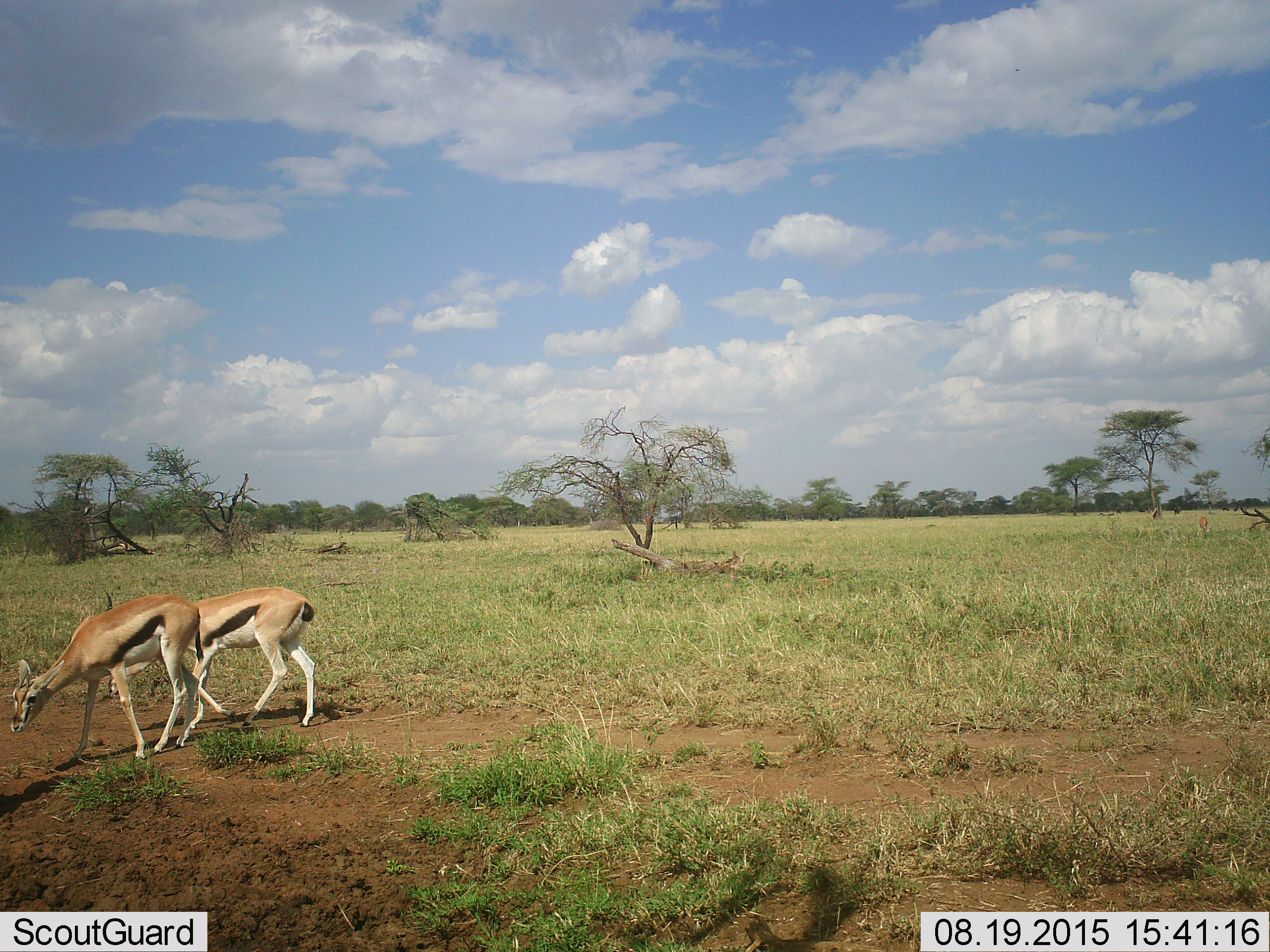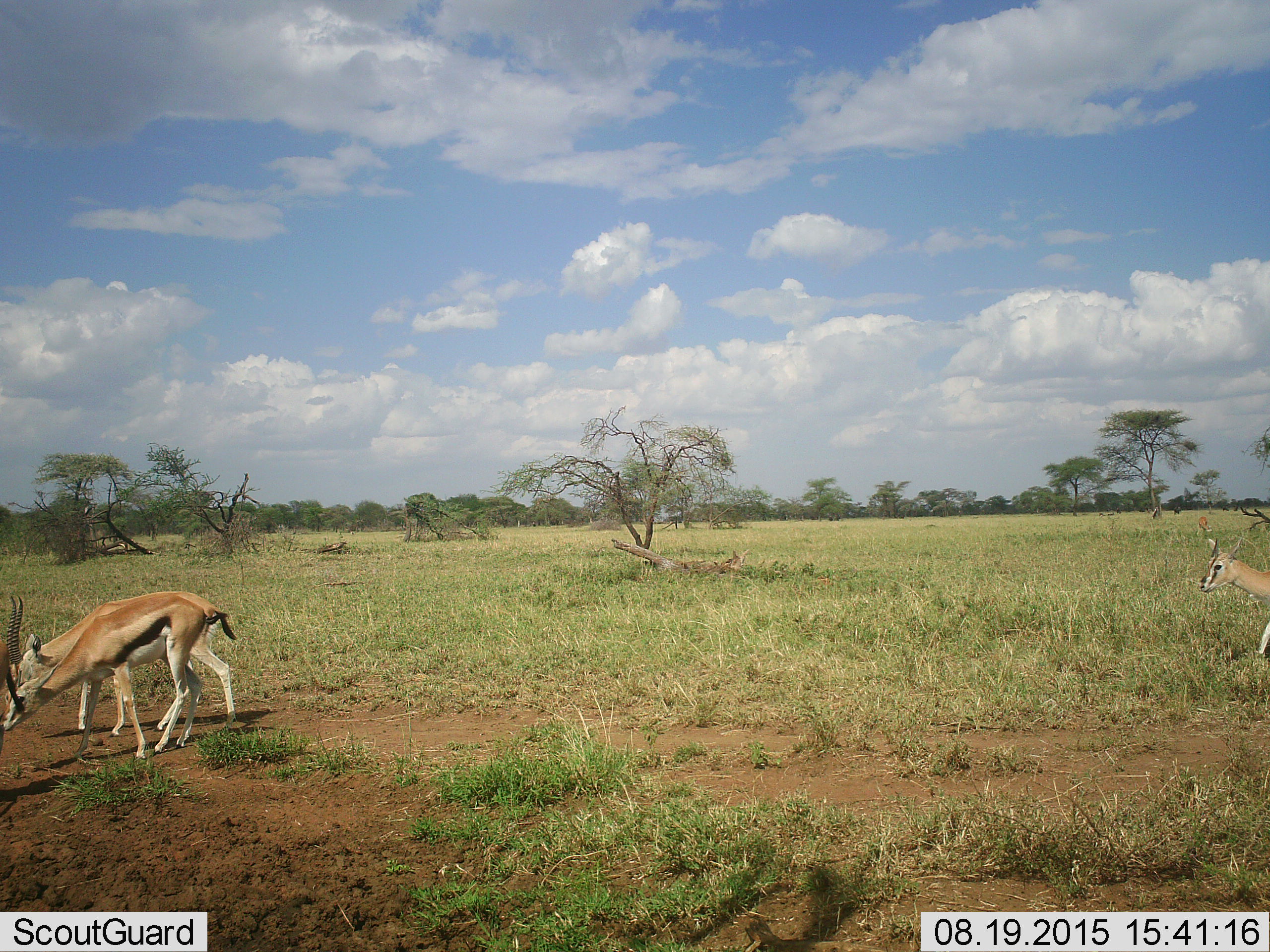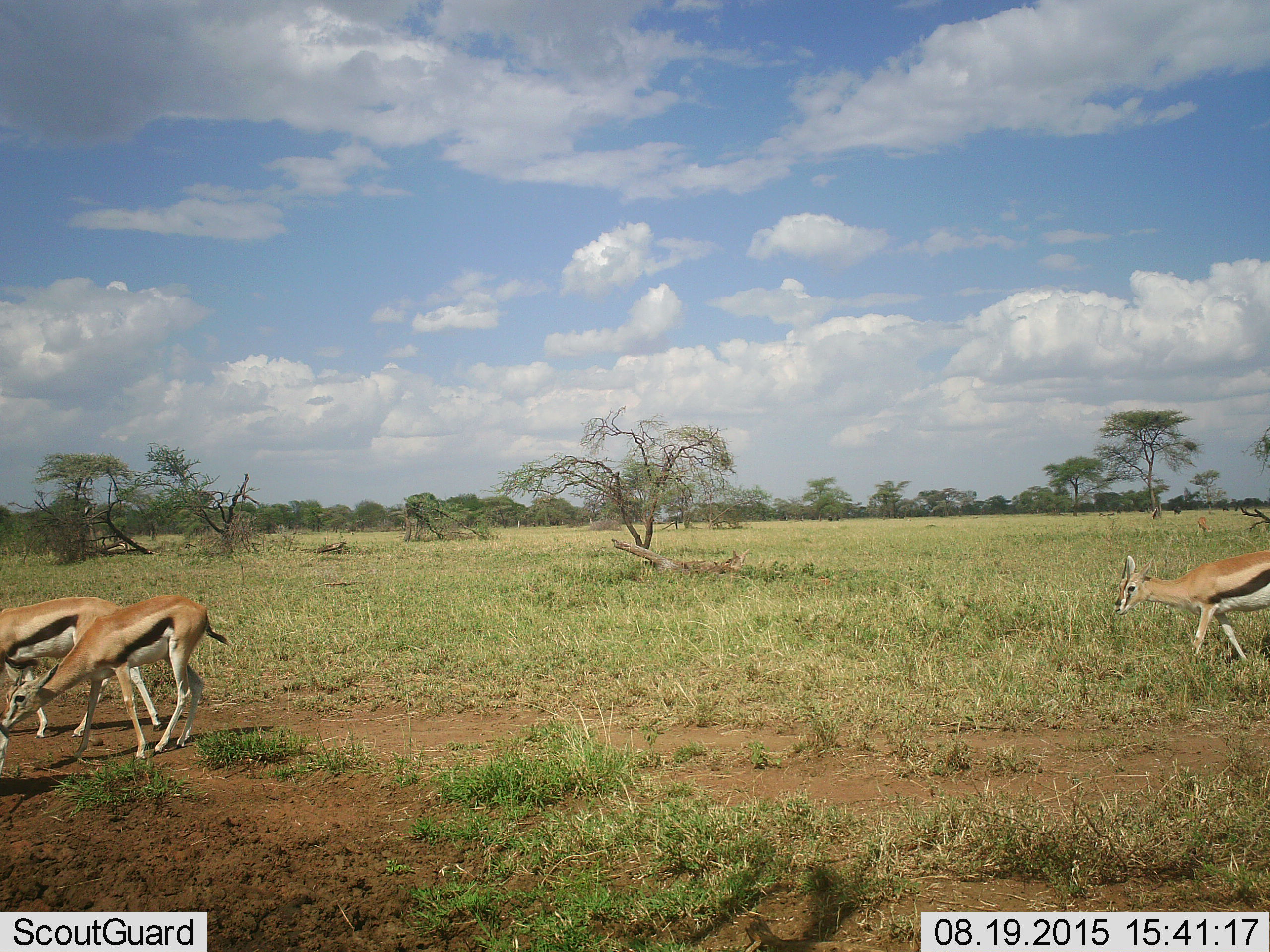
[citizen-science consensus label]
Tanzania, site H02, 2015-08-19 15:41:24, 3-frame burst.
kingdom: Animalia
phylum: Chordata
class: Mammalia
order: Artiodactyla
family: Bovidae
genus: Eudorcas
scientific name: Eudorcas thomsonii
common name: thomson's gazelle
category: gazellethomsons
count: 3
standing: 50%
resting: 0%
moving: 70%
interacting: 0%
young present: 0%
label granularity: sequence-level